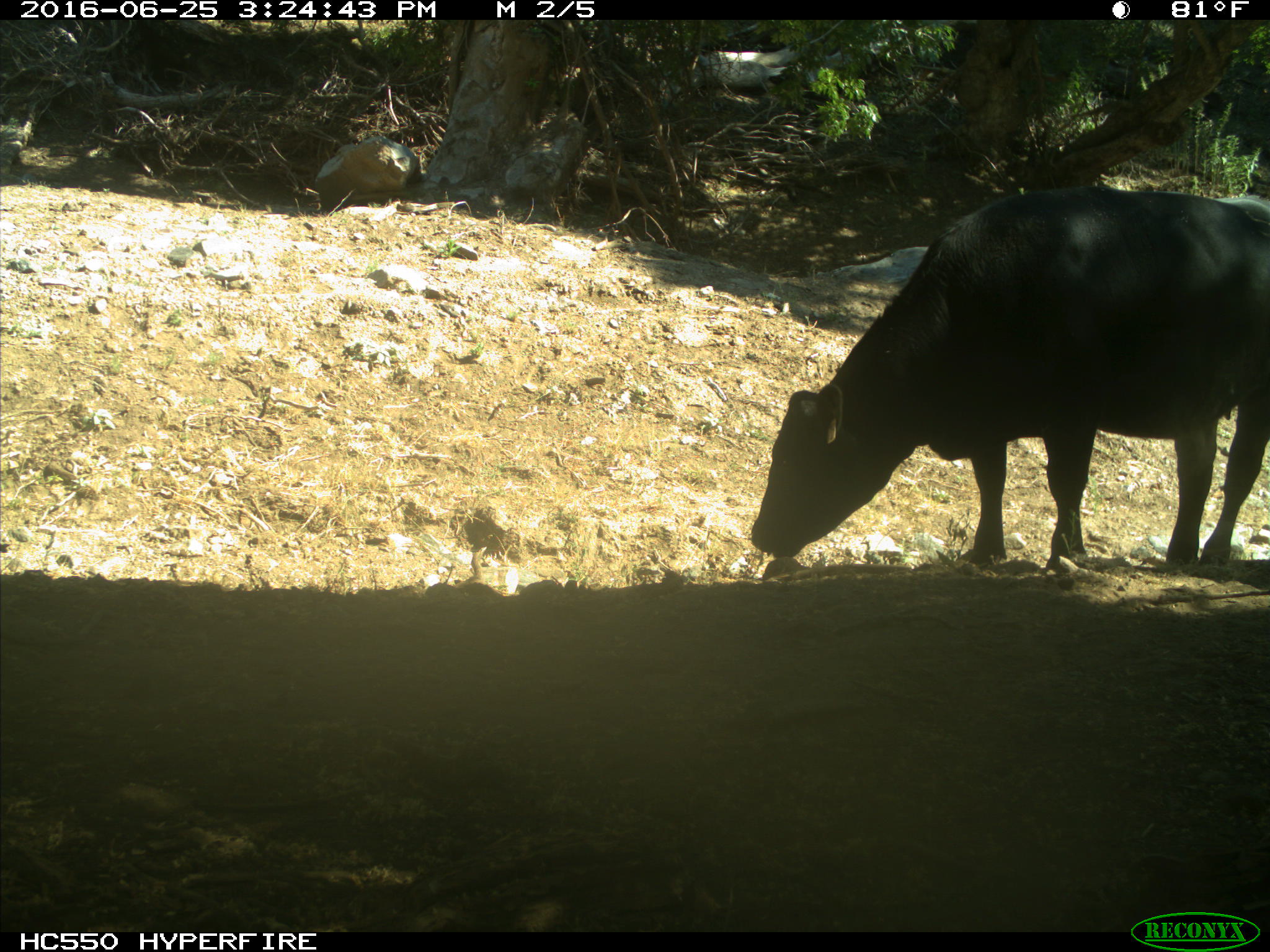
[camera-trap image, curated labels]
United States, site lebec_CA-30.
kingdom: Animalia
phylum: Chordata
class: Mammalia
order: Artiodactyla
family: Bovidae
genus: Bos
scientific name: Bos taurus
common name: domestic cow